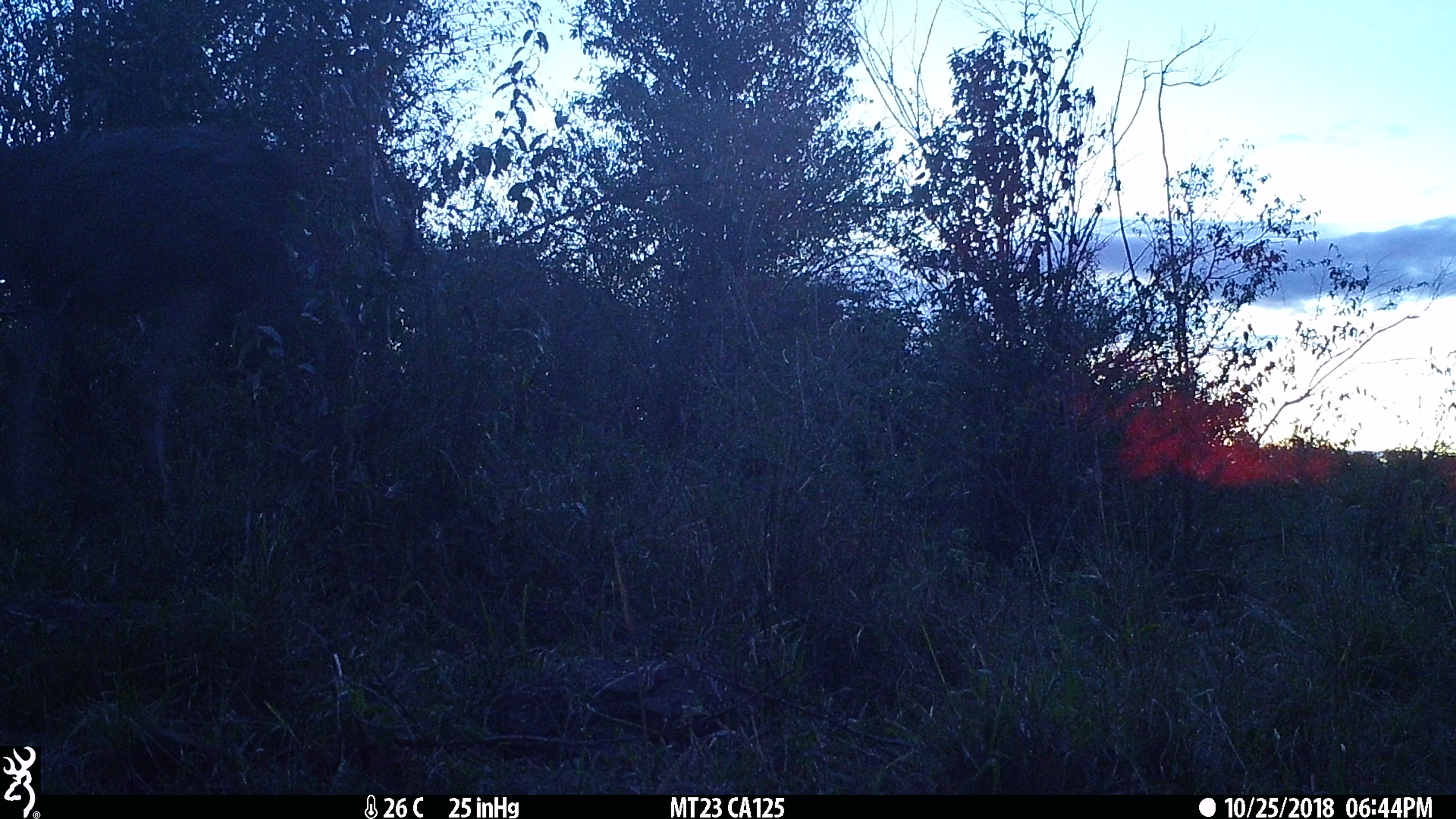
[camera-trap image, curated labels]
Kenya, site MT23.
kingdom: Animalia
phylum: Chordata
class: Aves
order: Struthioniformes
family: Struthionidae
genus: Struthio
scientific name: Struthio camelus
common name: ostrich